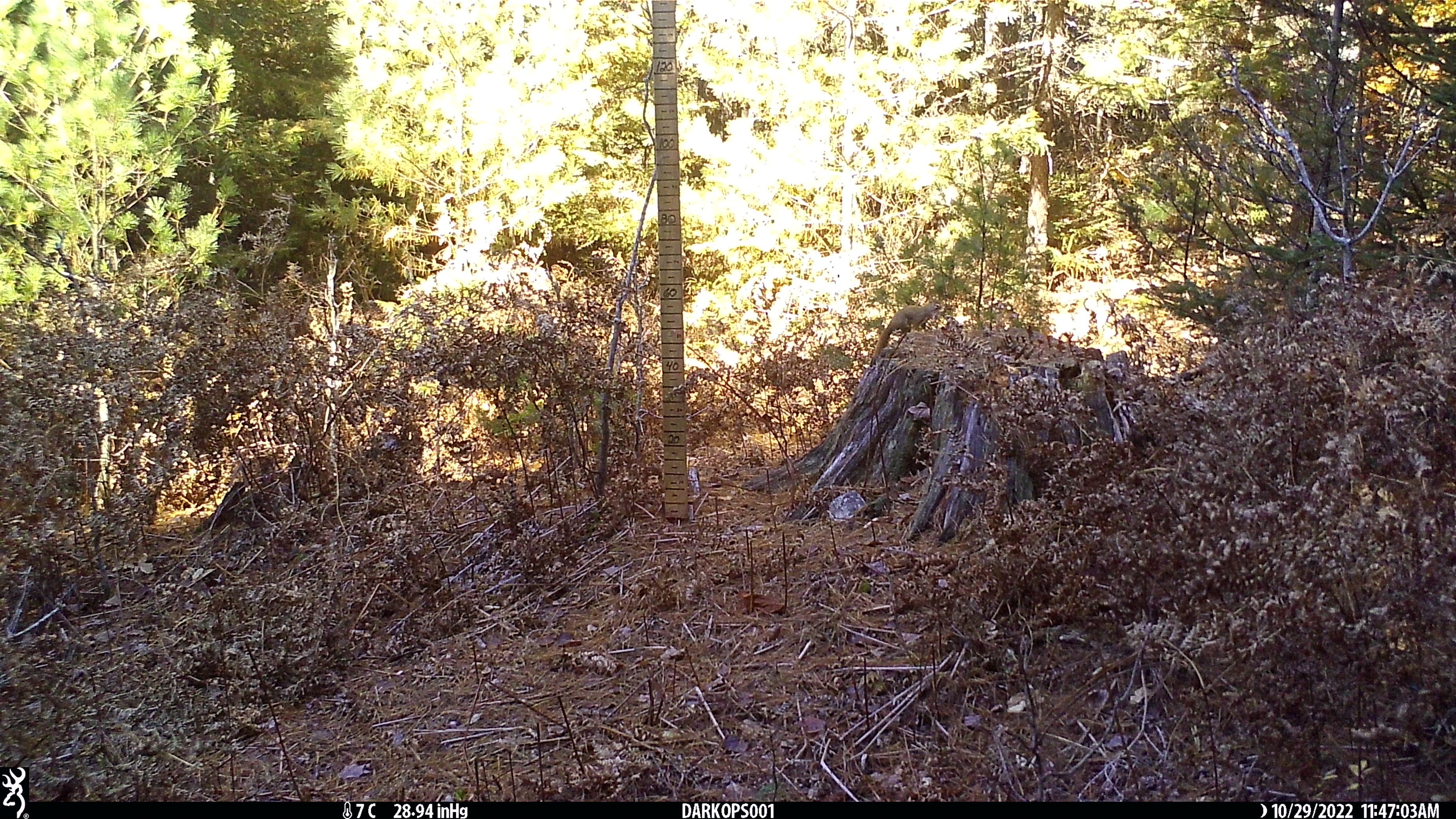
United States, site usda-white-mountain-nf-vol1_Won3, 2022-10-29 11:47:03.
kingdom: Animalia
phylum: Chordata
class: Mammalia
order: Rodentia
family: Sciuridae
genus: Tamiasciurus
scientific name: Tamiasciurus hudsonicus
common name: red squirrel